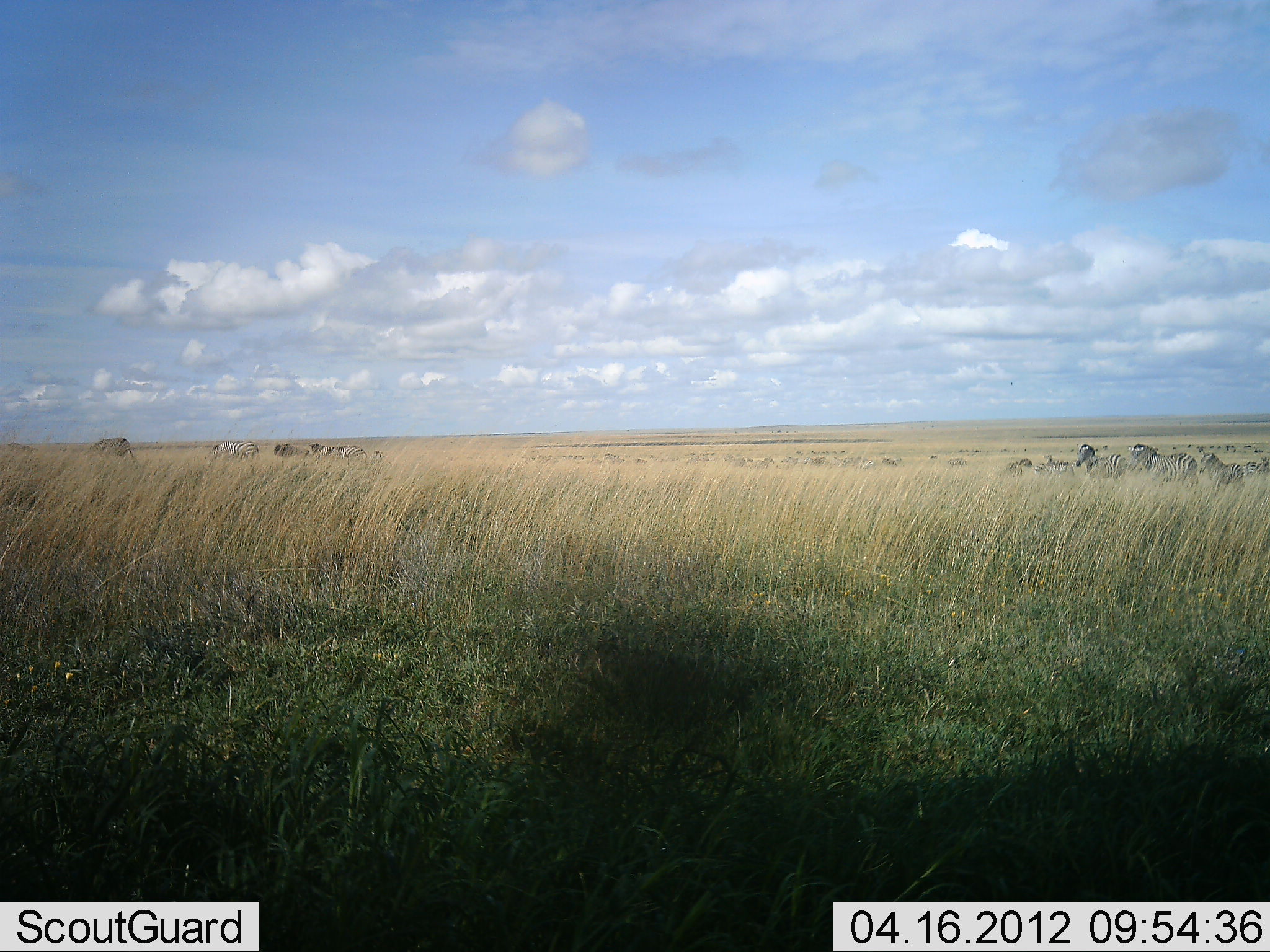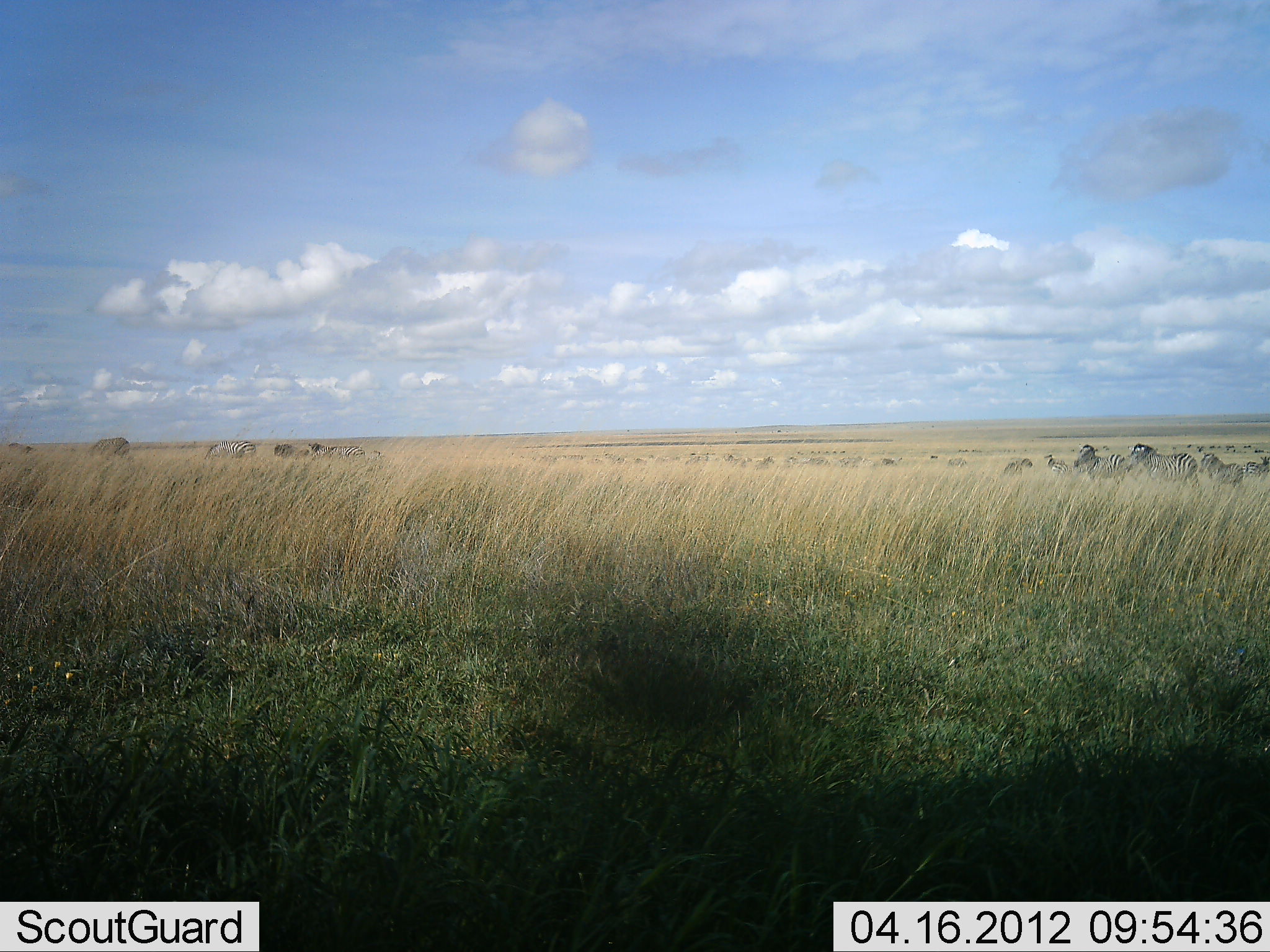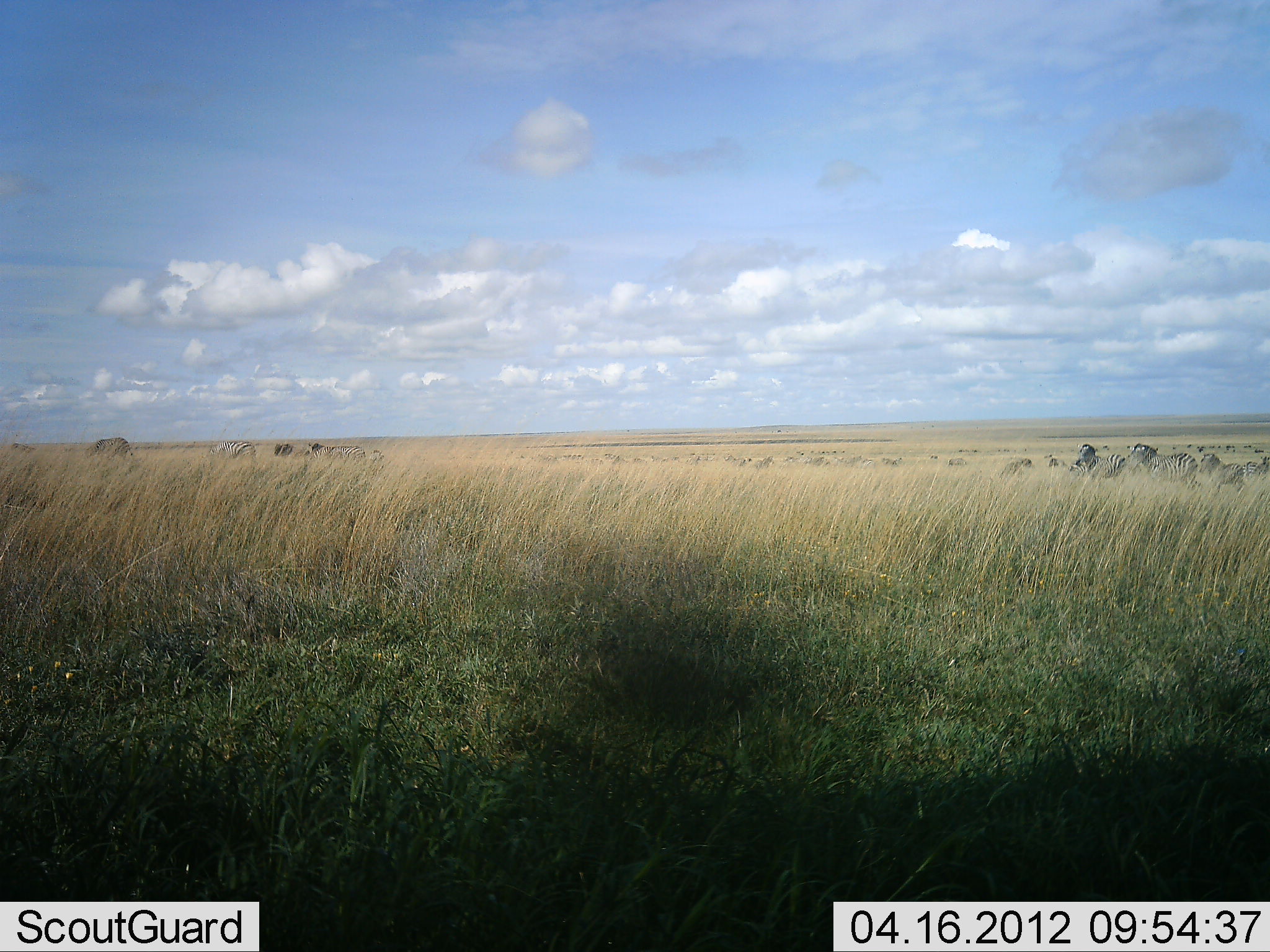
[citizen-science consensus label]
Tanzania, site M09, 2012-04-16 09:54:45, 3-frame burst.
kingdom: Animalia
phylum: Chordata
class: Mammalia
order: Perissodactyla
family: Equidae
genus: Equus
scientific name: Equus quagga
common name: plains zebra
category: zebra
Zebra (plains zebra) (Equus quagga), count 9. Behavior (volunteer vote fractions): standing 89%, resting 0%, moving 11%, interacting 0%. Young present (vote fraction): 0%. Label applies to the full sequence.